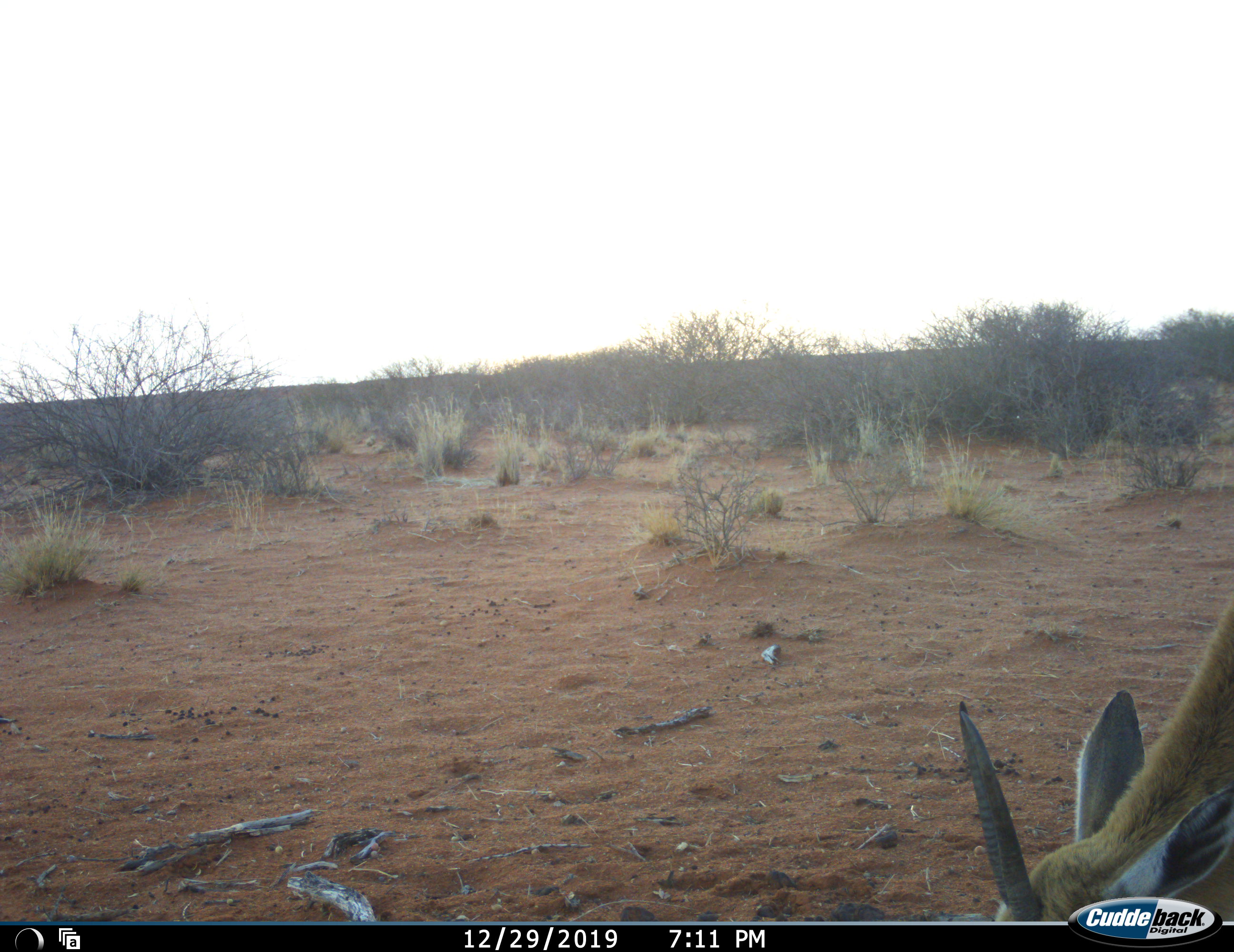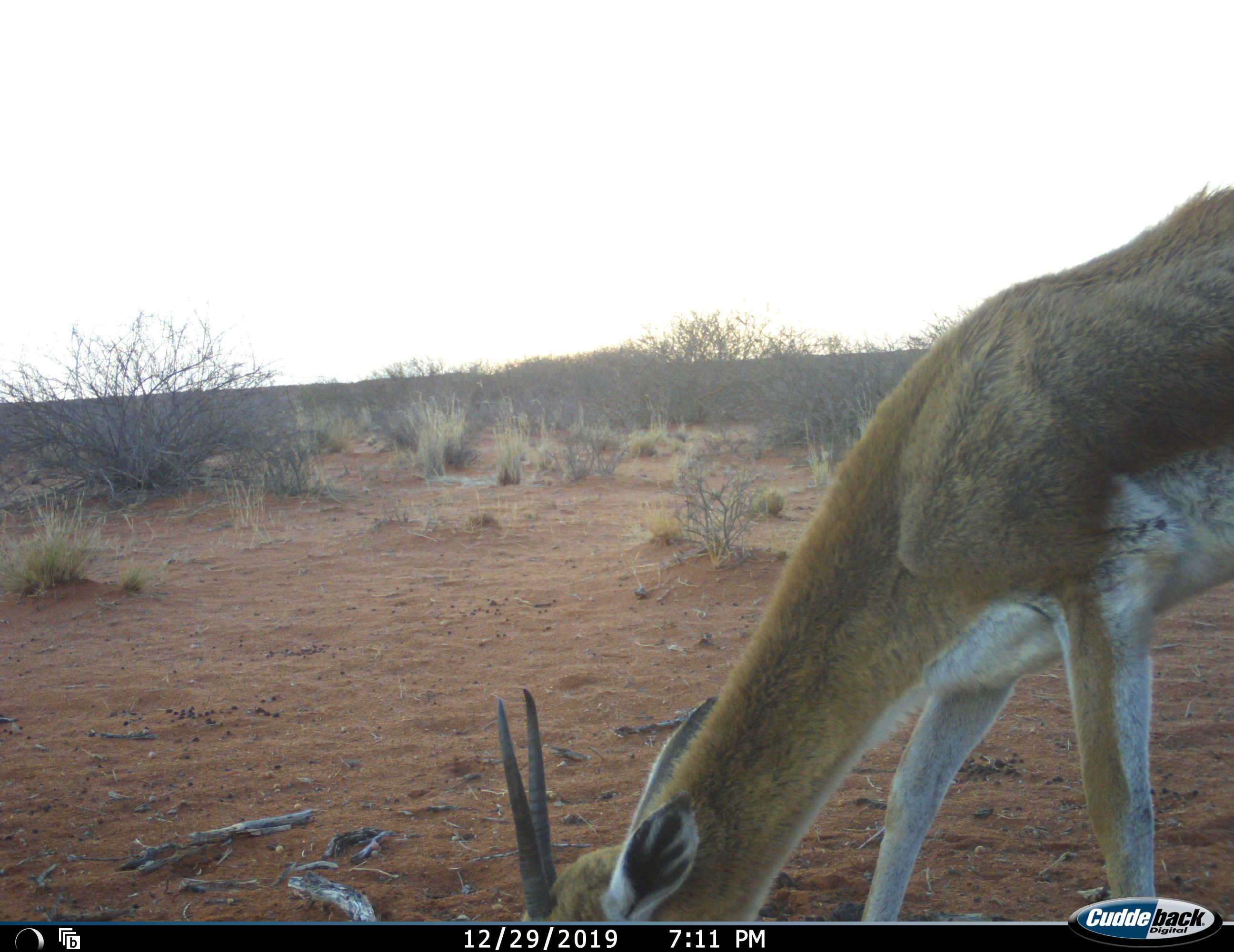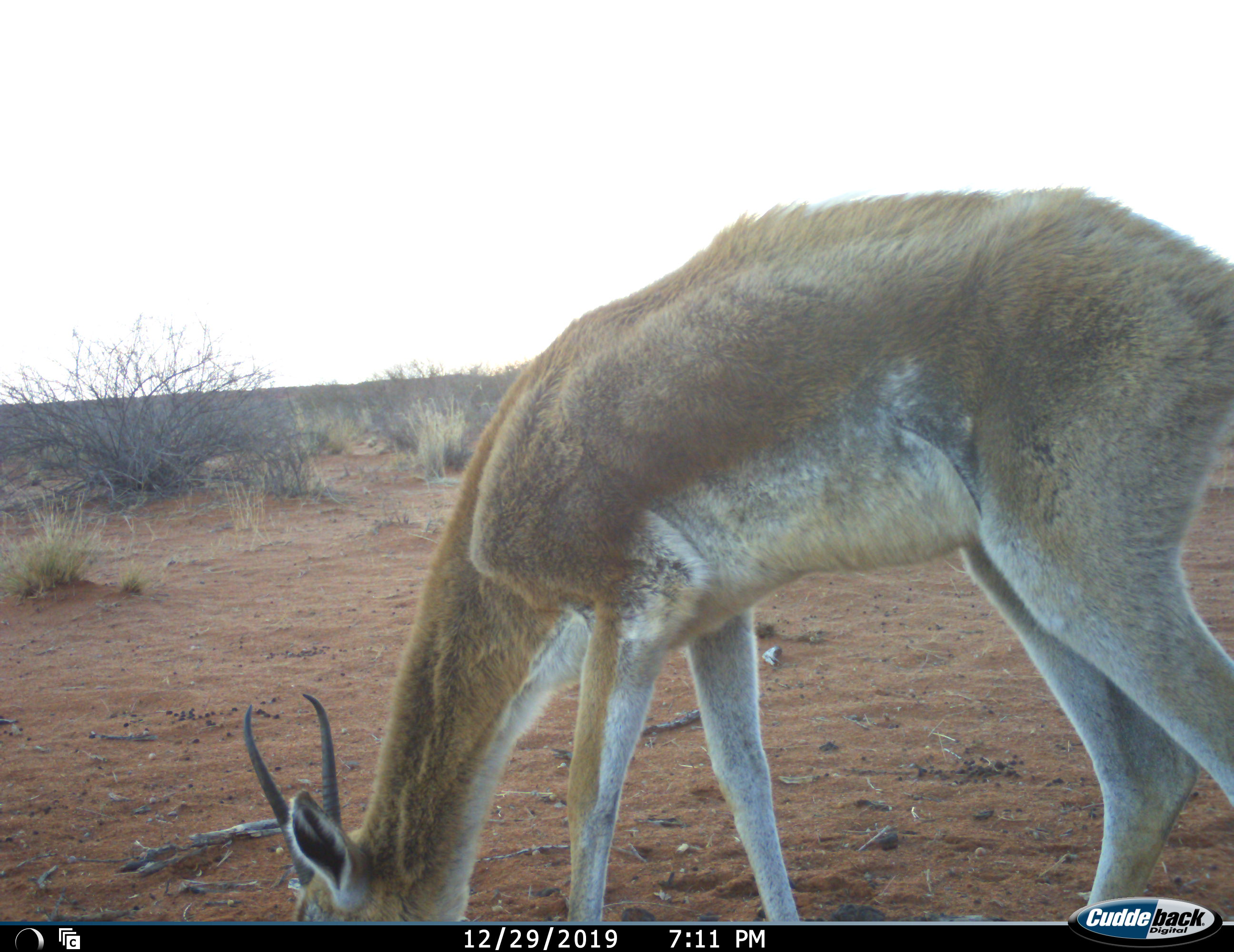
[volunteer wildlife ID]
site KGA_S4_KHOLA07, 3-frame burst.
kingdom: Animalia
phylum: Chordata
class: Mammalia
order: Artiodactyla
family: Bovidae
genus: Antidorcas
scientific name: Antidorcas marsupialis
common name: springbok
Springbok (Antidorcas marsupialis), count 1. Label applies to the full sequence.